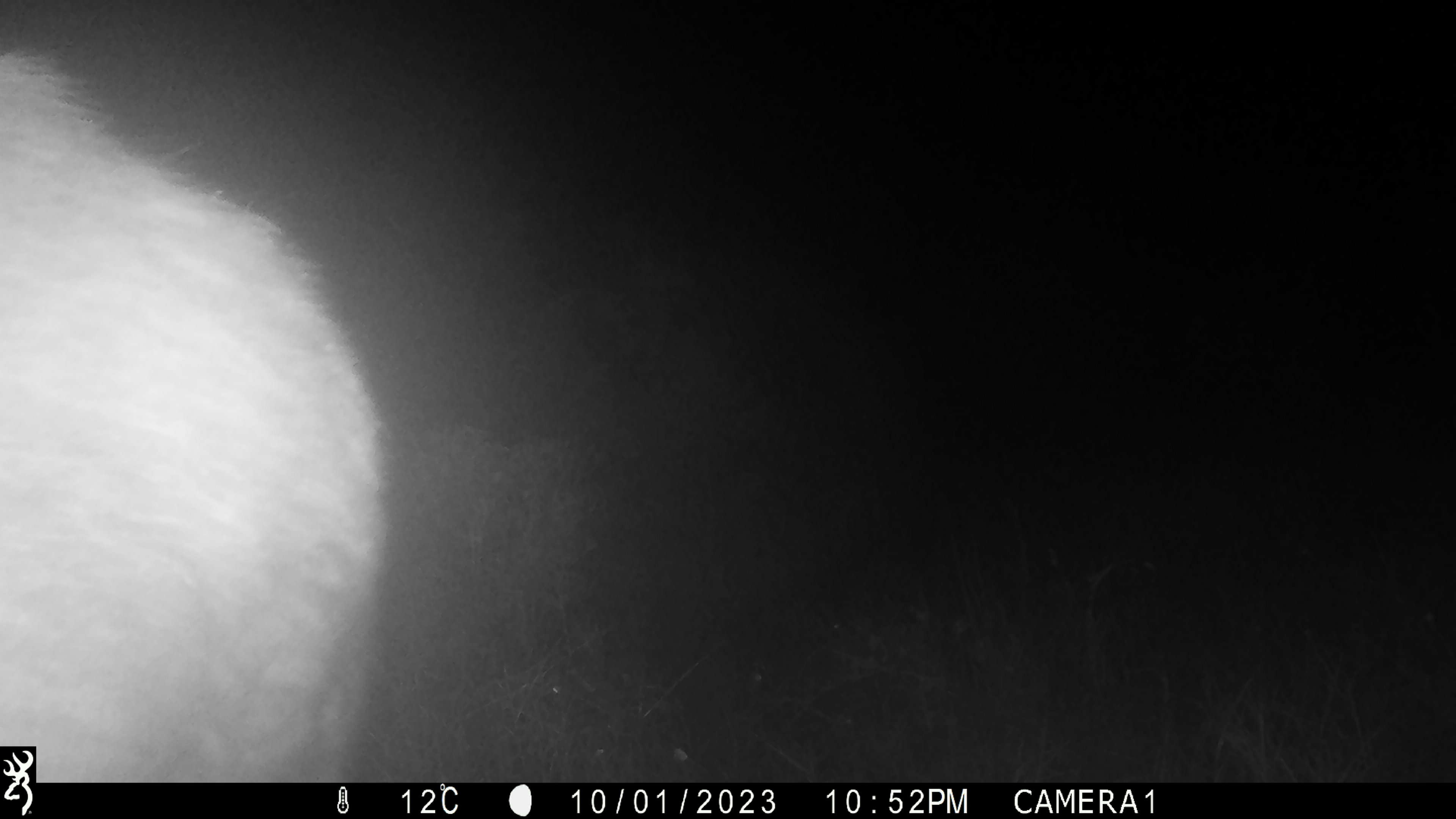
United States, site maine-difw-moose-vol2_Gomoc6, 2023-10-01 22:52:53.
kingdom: Animalia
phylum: Chordata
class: Mammalia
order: Artiodactyla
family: Cervidae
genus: Alces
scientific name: Alces alces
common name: moose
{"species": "moose (Alces alces)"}